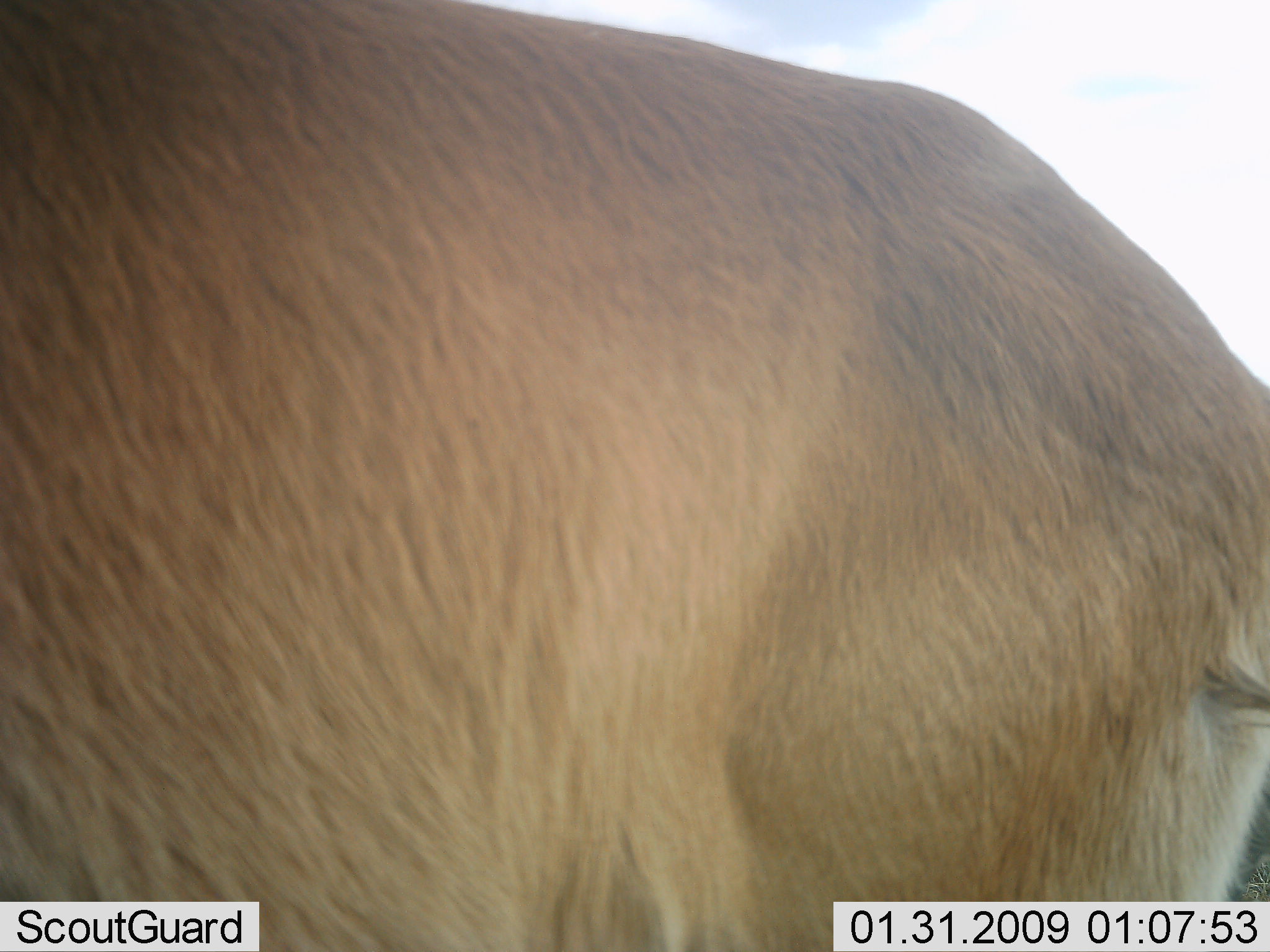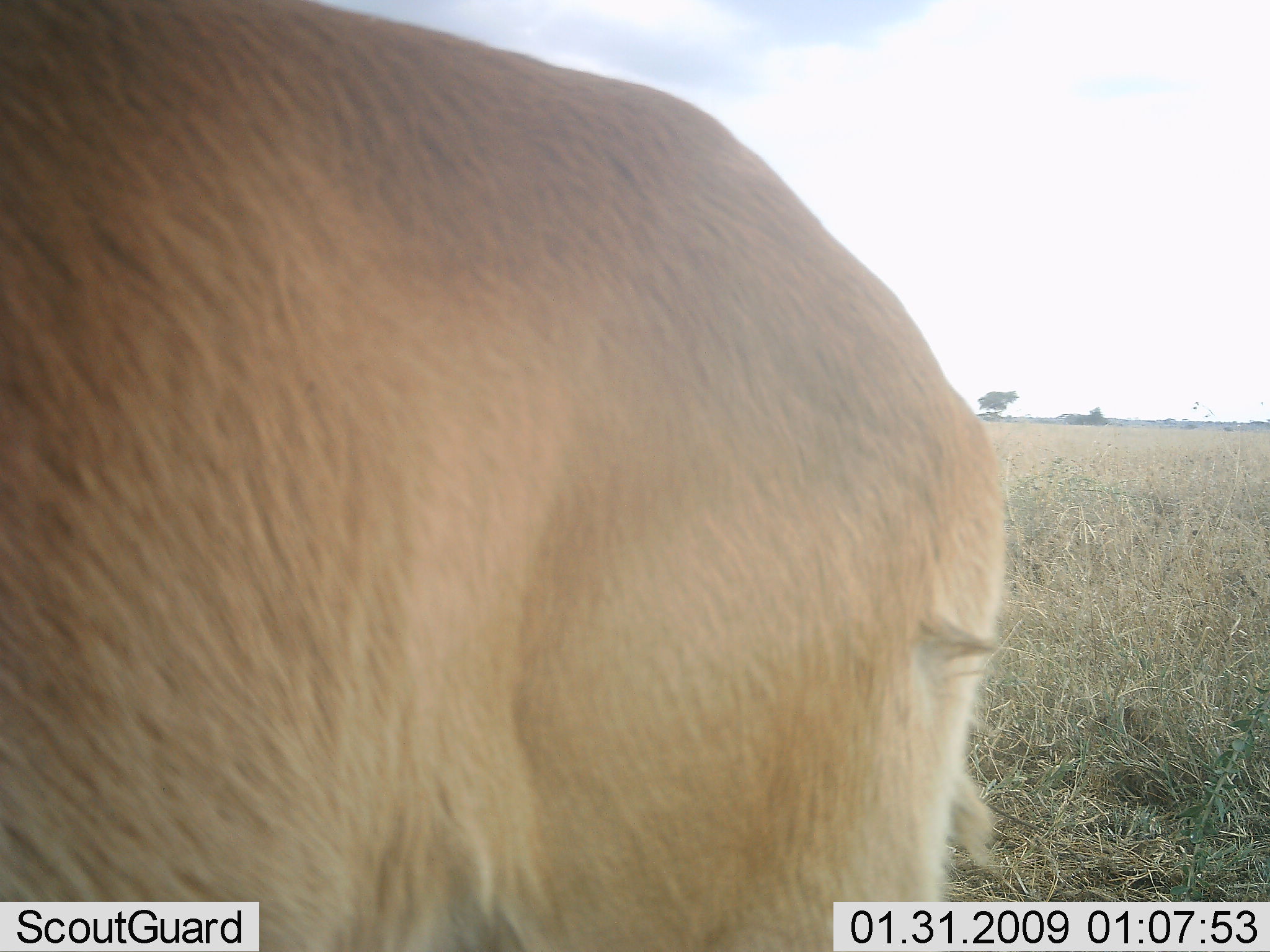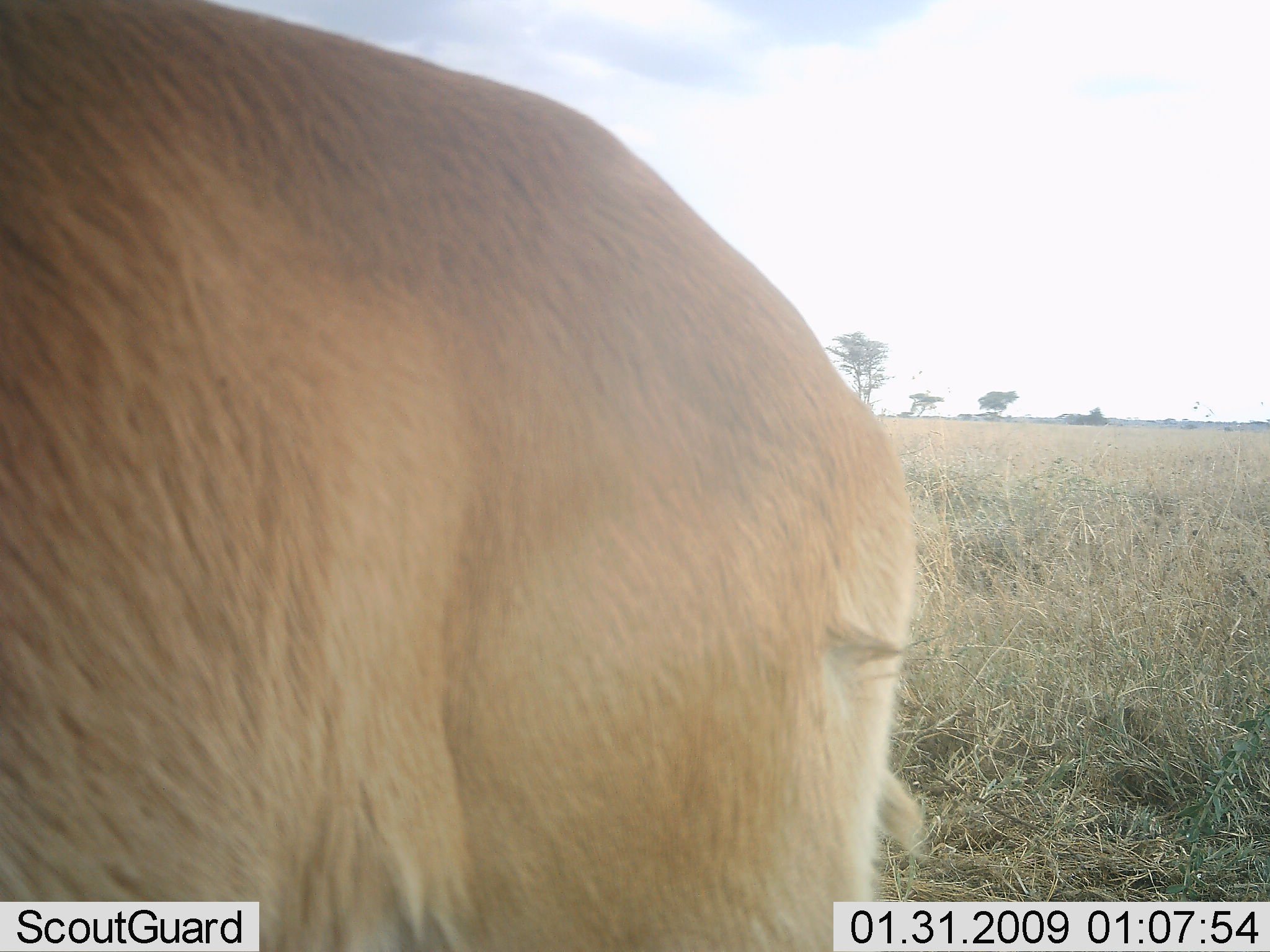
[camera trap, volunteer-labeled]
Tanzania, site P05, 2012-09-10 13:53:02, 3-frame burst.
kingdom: Animalia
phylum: Chordata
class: Mammalia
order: Artiodactyla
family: Bovidae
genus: Alcelaphus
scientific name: Alcelaphus buselaphus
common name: hartebeest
Hartebeest (Alcelaphus buselaphus), count 1. Behavior (volunteer vote fractions): standing 100%, resting 0%, moving 0%, interacting 0%. Young present (vote fraction): 0%. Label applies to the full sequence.